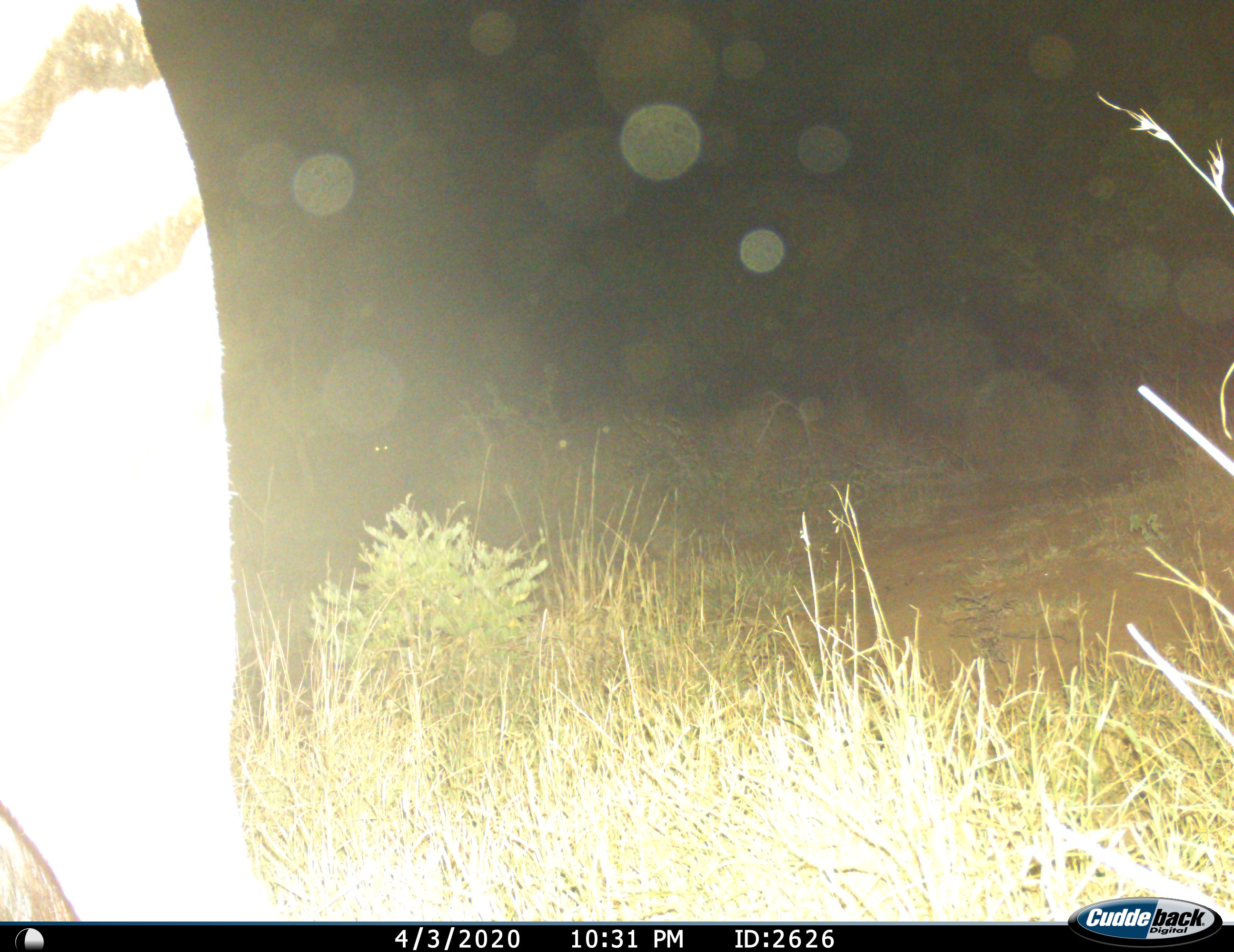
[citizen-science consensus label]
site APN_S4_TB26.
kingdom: Animalia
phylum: Chordata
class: Mammalia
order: Perissodactyla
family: Equidae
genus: Equus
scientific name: Equus quagga burchellii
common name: burchell's zebra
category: zebraburchells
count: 1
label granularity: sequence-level